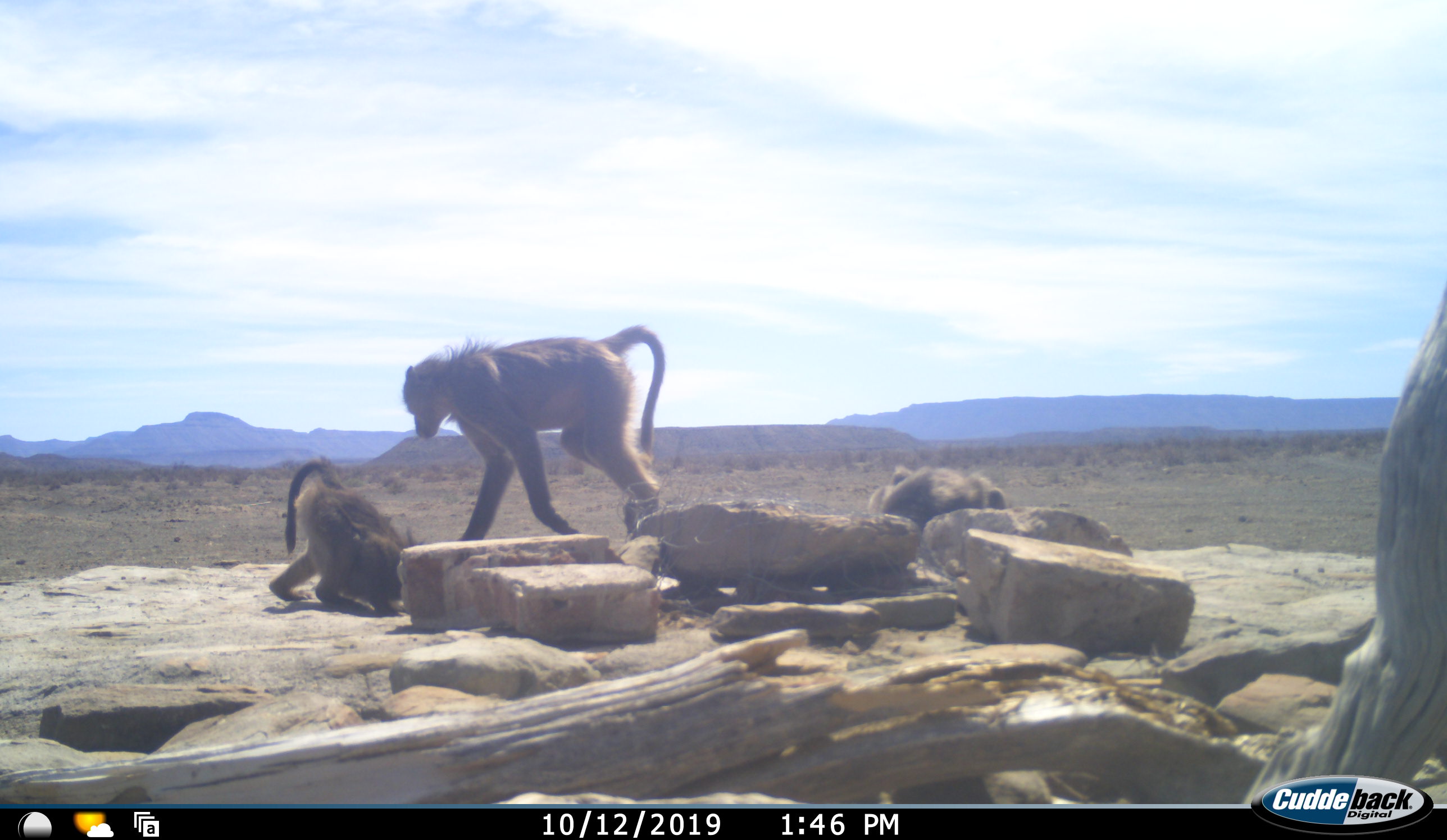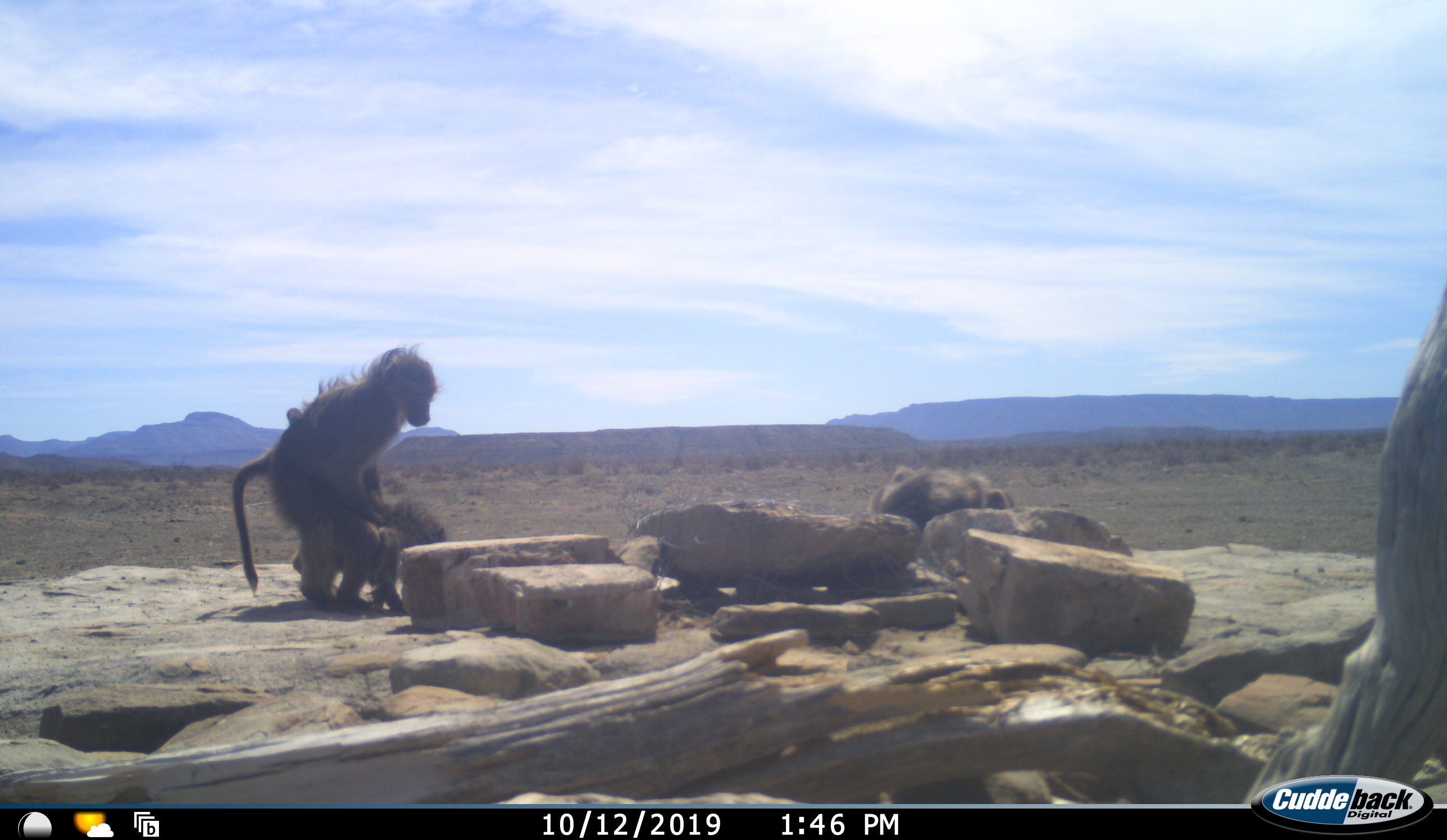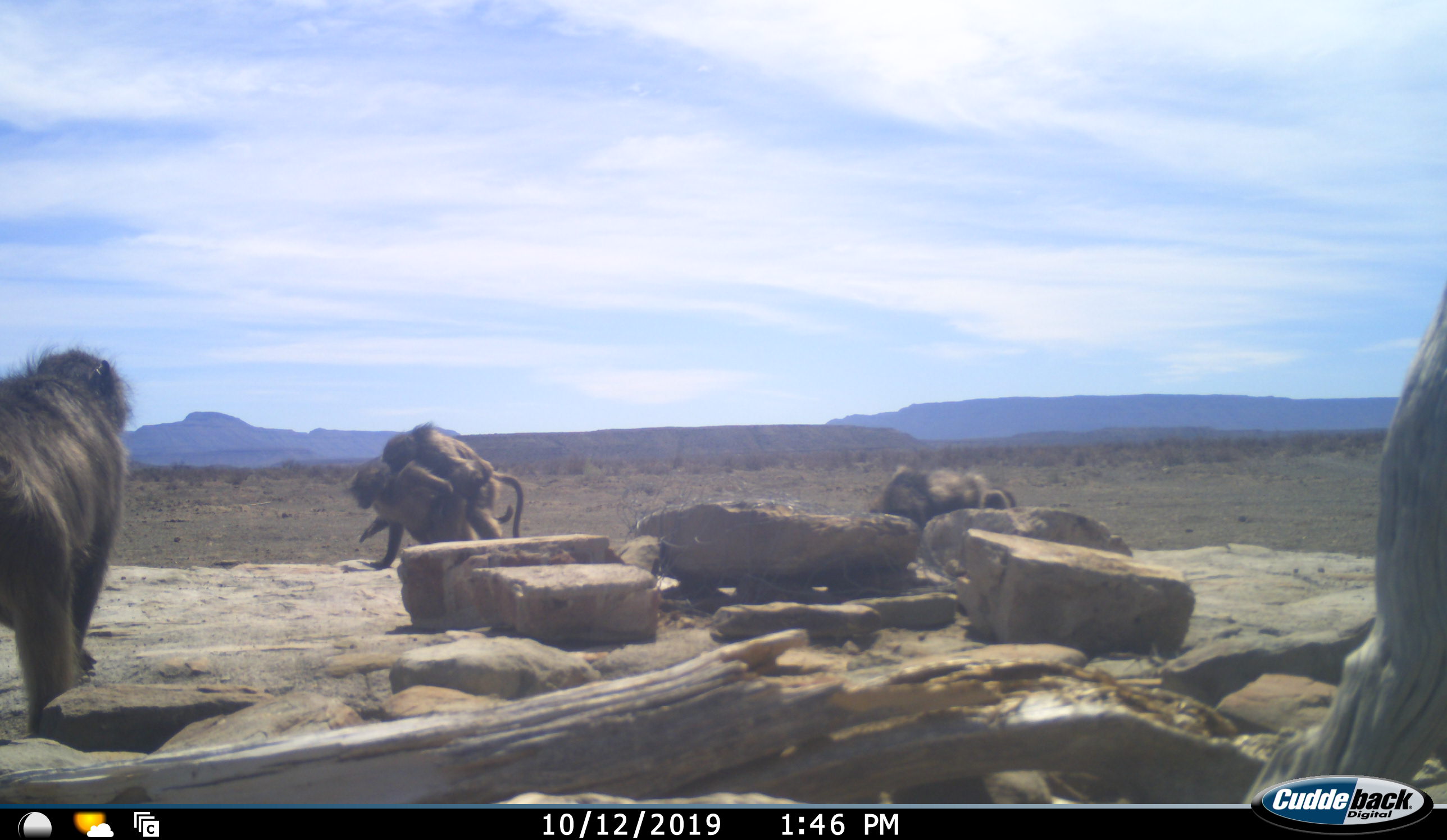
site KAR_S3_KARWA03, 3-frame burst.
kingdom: Animalia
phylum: Chordata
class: Mammalia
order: Primates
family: Cercopithecidae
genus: Papio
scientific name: Papio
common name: baboon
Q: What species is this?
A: Baboon (Papio).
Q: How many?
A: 4.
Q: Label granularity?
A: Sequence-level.